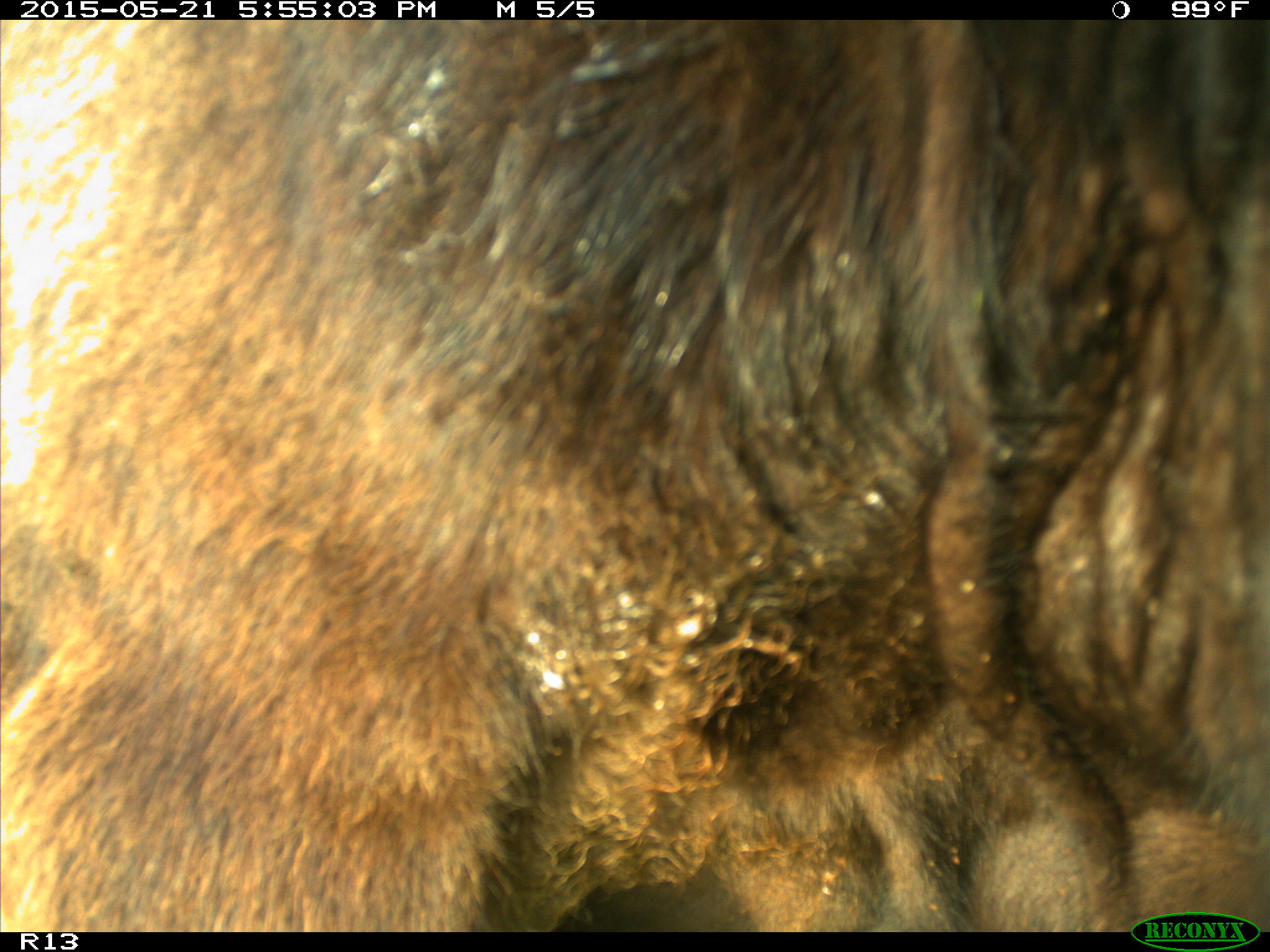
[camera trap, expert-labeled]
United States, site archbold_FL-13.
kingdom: Animalia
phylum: Chordata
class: Mammalia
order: Artiodactyla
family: Bovidae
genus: Bos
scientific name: Bos taurus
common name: domestic cow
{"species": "Bos taurus (domestic cow)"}